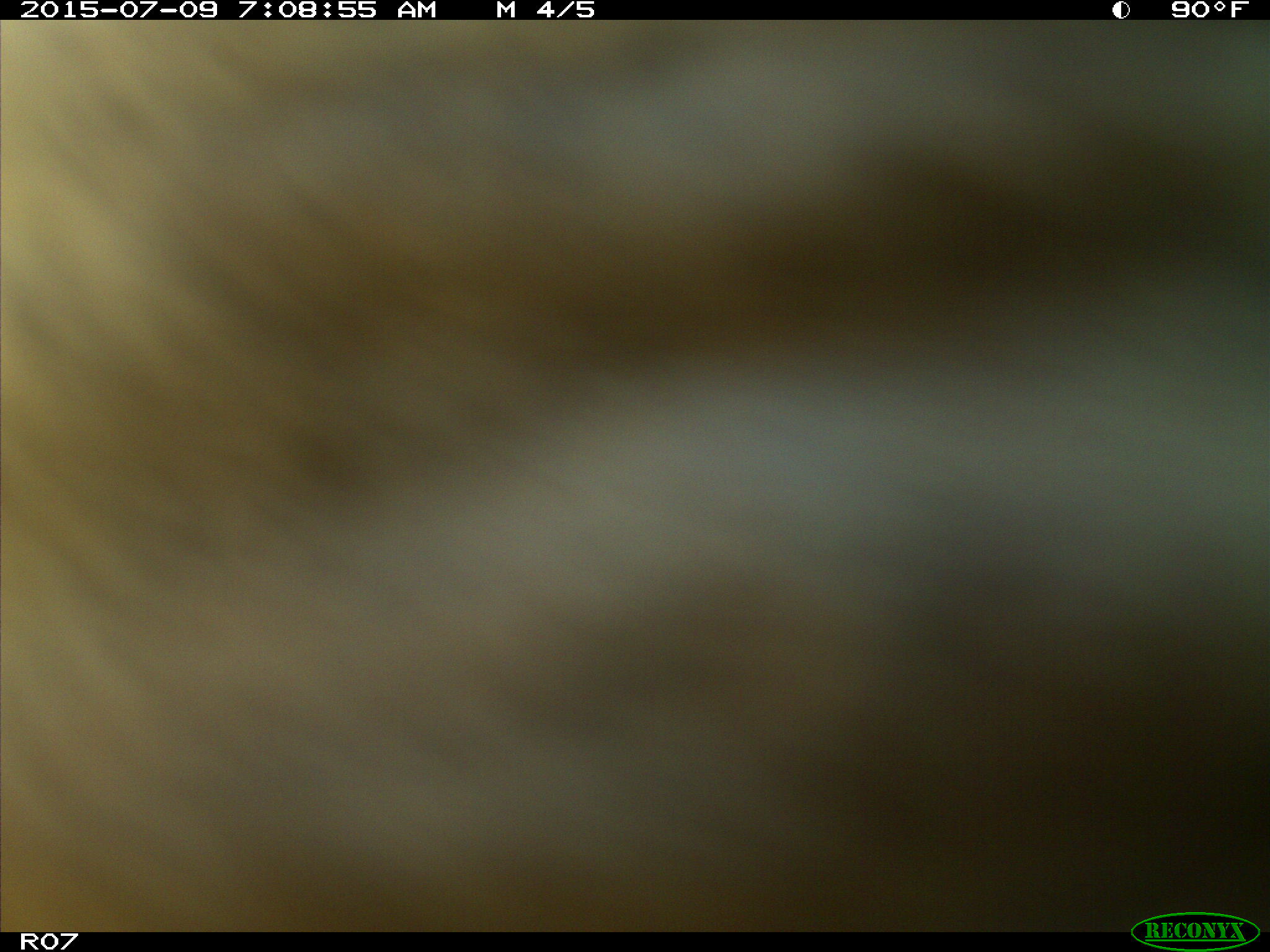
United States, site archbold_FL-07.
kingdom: Animalia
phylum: Chordata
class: Mammalia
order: Artiodactyla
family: Bovidae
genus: Bos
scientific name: Bos taurus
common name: domestic cow